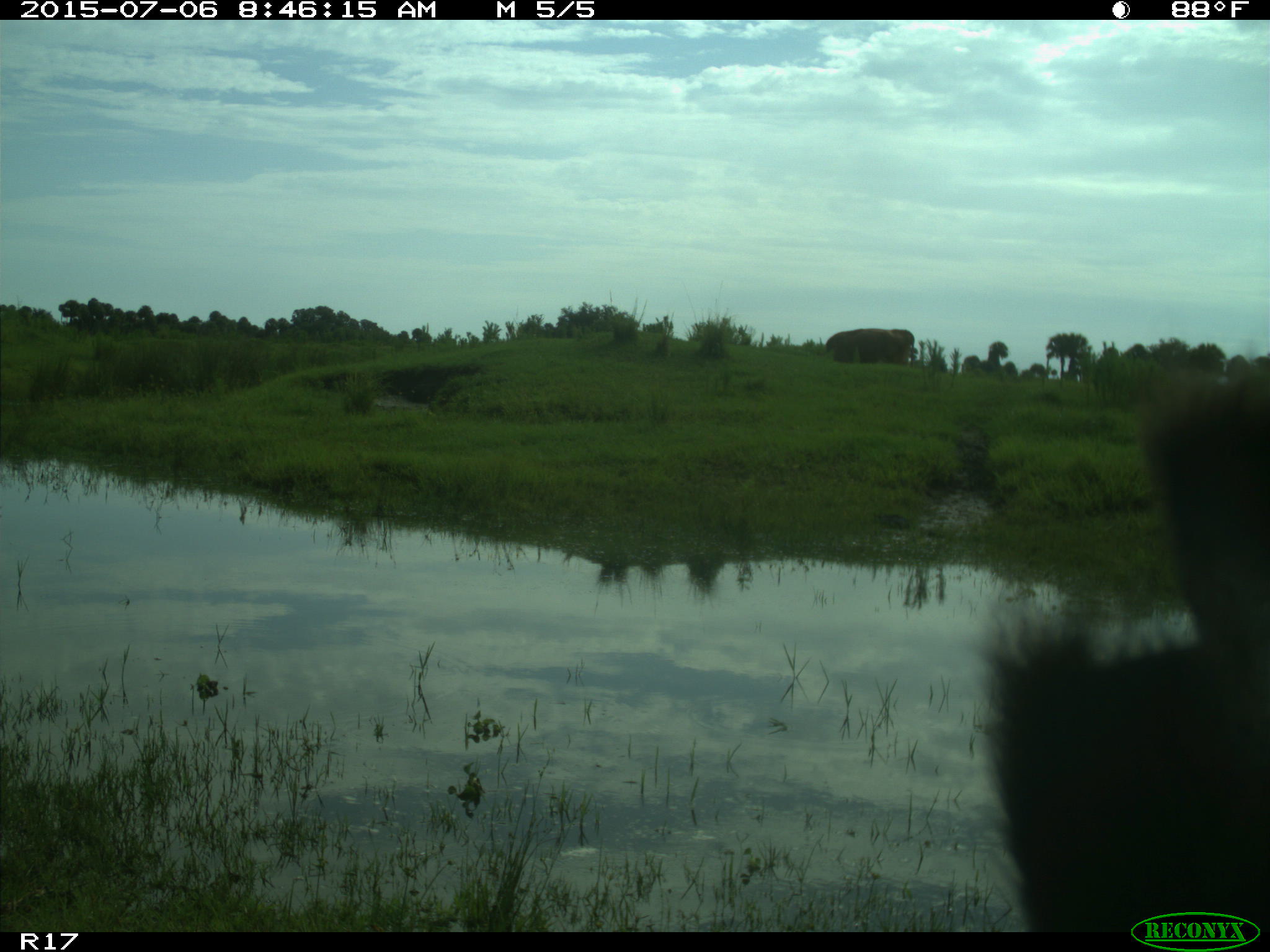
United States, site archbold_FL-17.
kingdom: Animalia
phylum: Chordata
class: Mammalia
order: Artiodactyla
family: Bovidae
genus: Bos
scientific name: Bos taurus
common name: domestic cow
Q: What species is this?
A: Bos taurus (domestic cow).